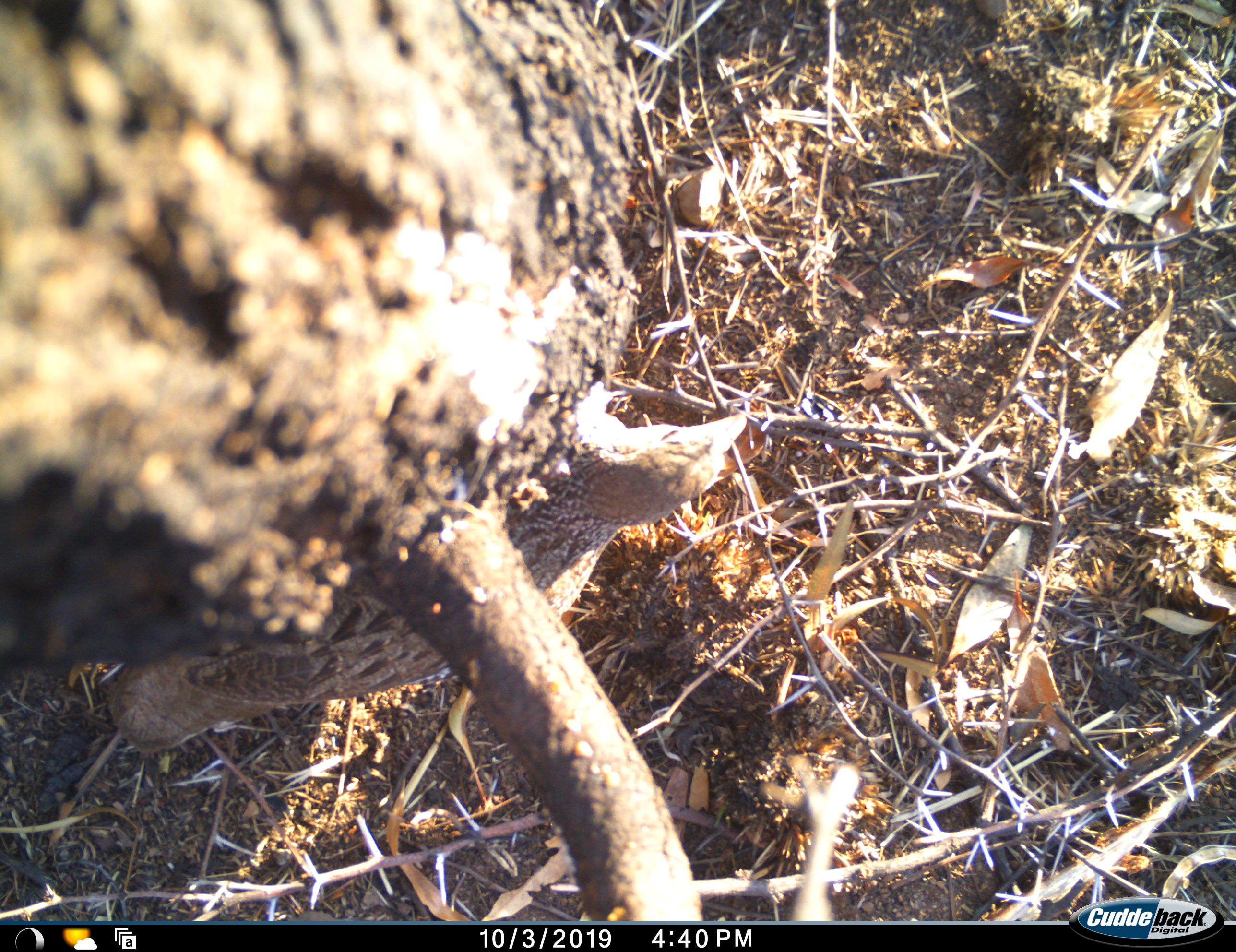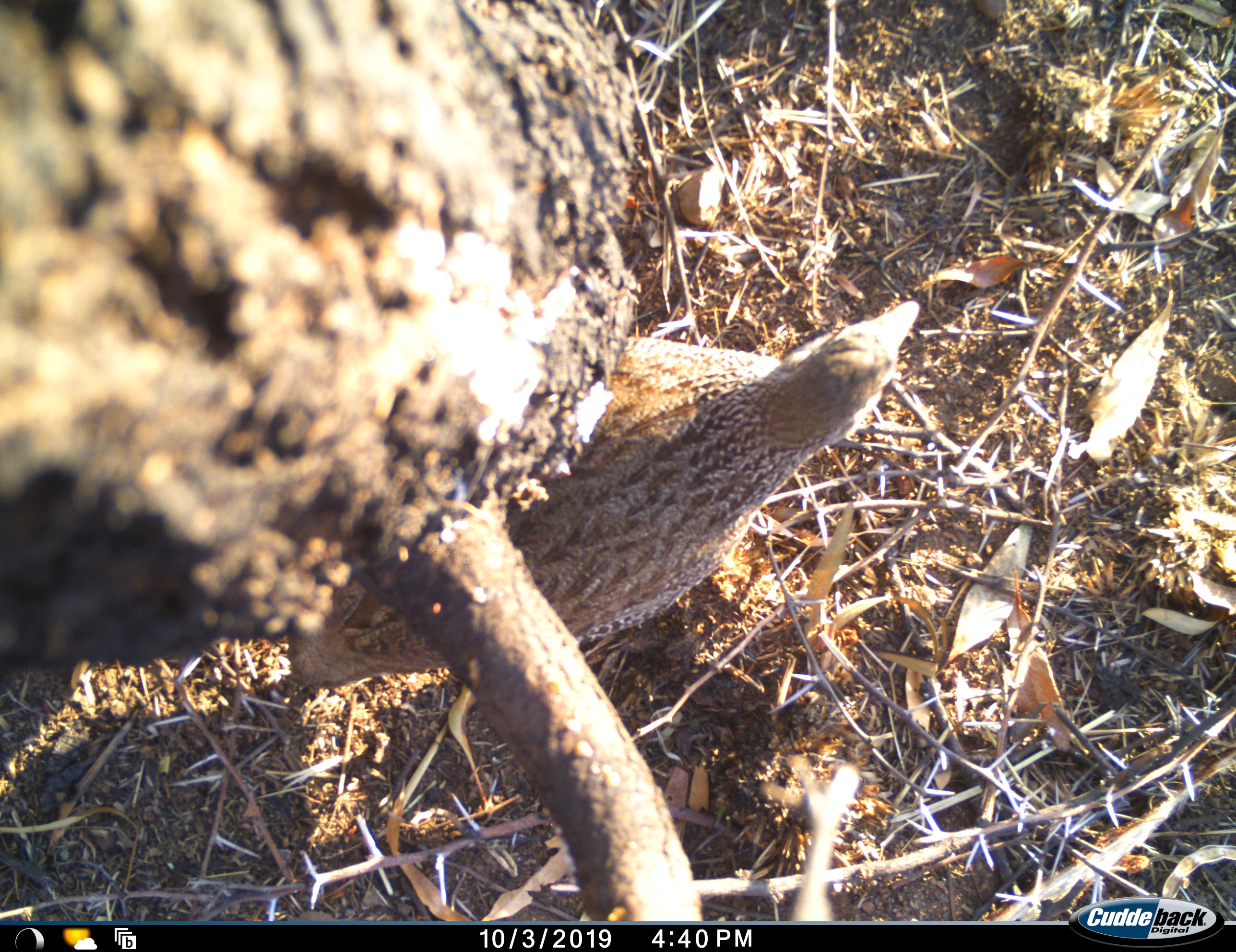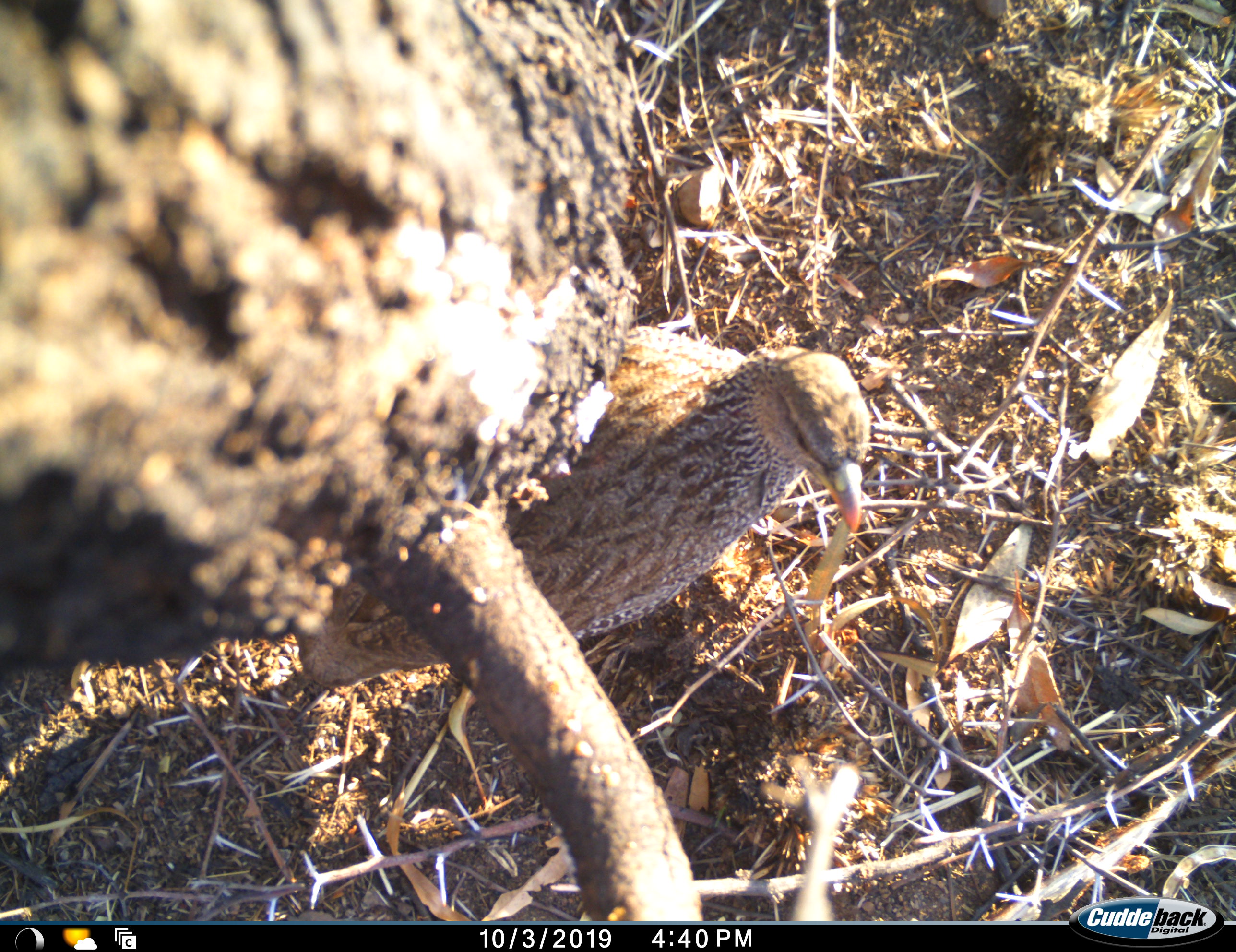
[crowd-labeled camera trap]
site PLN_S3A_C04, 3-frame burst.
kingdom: Animalia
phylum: Chordata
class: Aves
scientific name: Aves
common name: bird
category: birdother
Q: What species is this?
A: Birdother (bird) (Aves).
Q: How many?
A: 1.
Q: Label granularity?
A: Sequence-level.